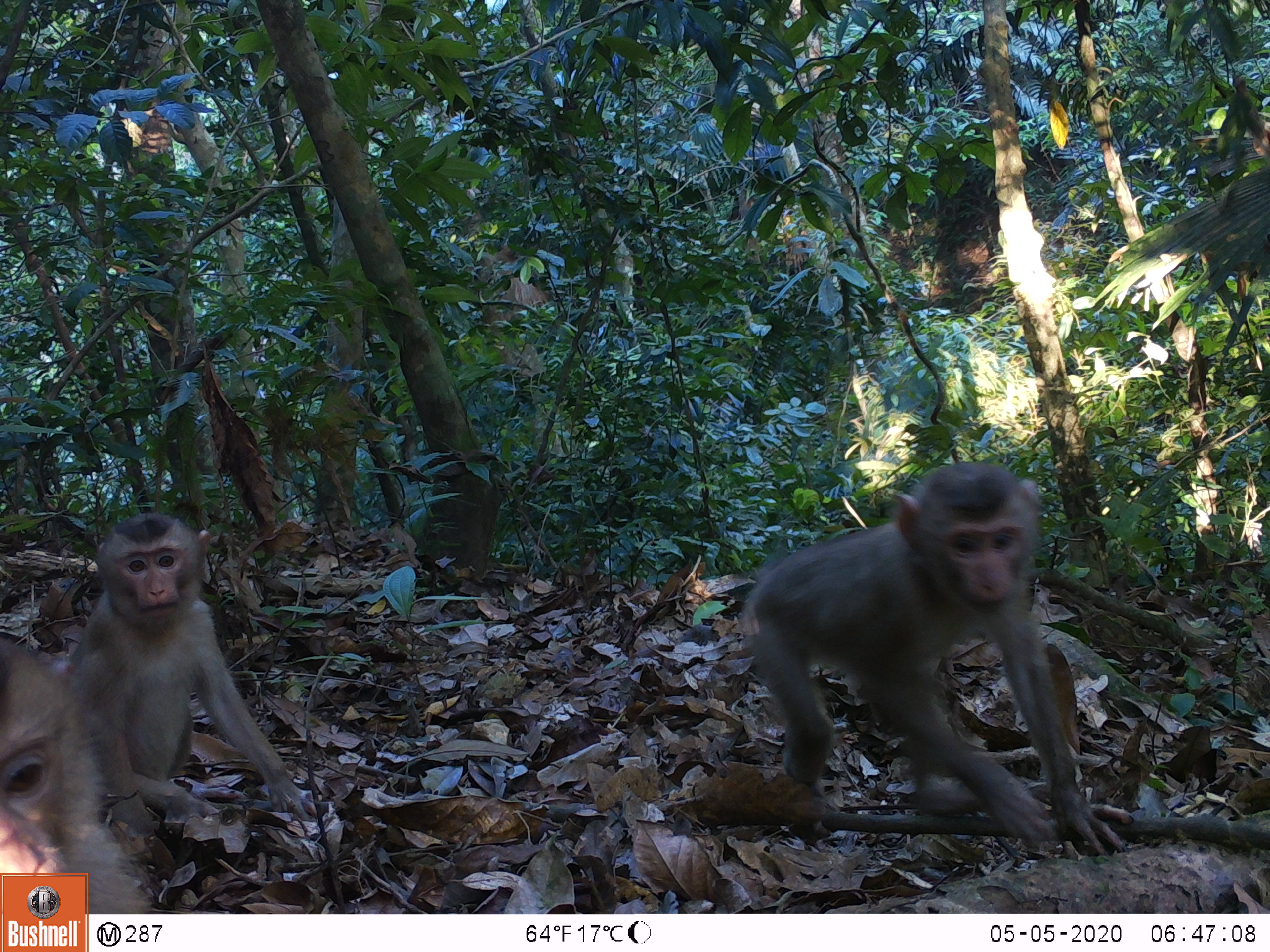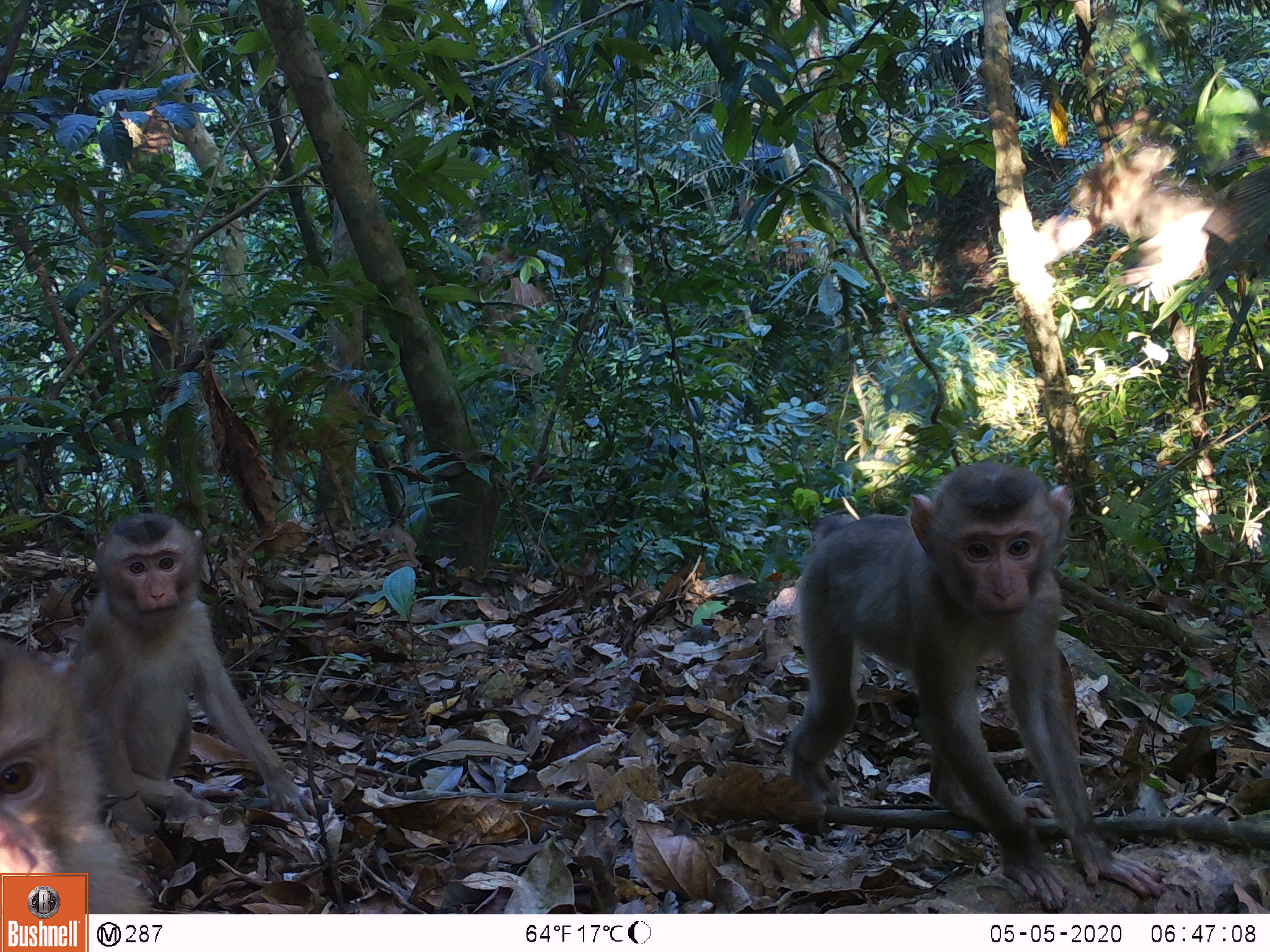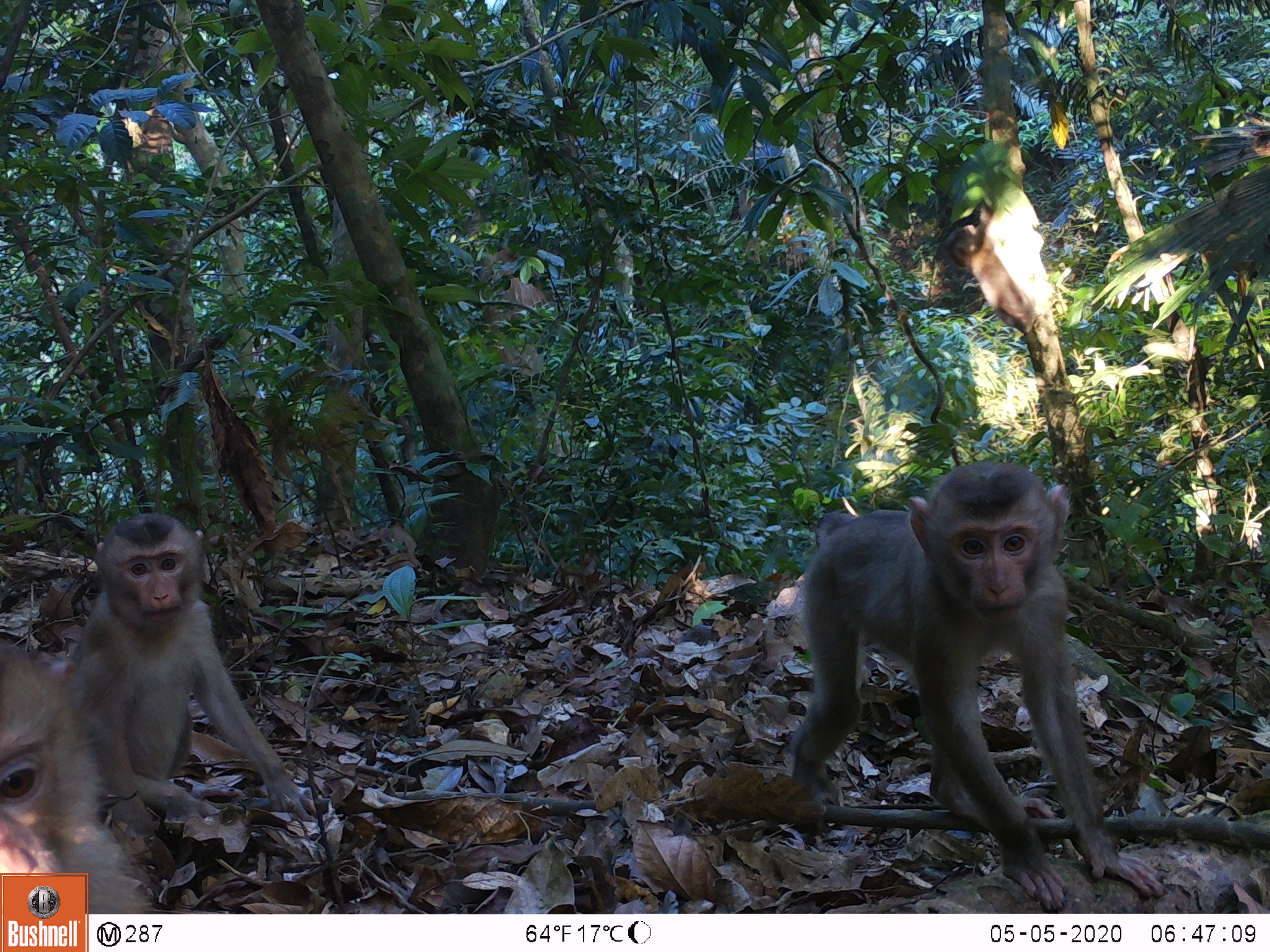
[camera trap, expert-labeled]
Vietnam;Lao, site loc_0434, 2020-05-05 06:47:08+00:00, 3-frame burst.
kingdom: Animalia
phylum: Chordata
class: Mammalia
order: Primates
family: Cercopithecidae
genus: Macaca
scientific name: Macaca nemestrina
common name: pig-tailed macaque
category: pig tailed macaque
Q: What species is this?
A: Pig tailed macaque (pig-tailed macaque) (Macaca nemestrina).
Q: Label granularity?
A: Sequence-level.